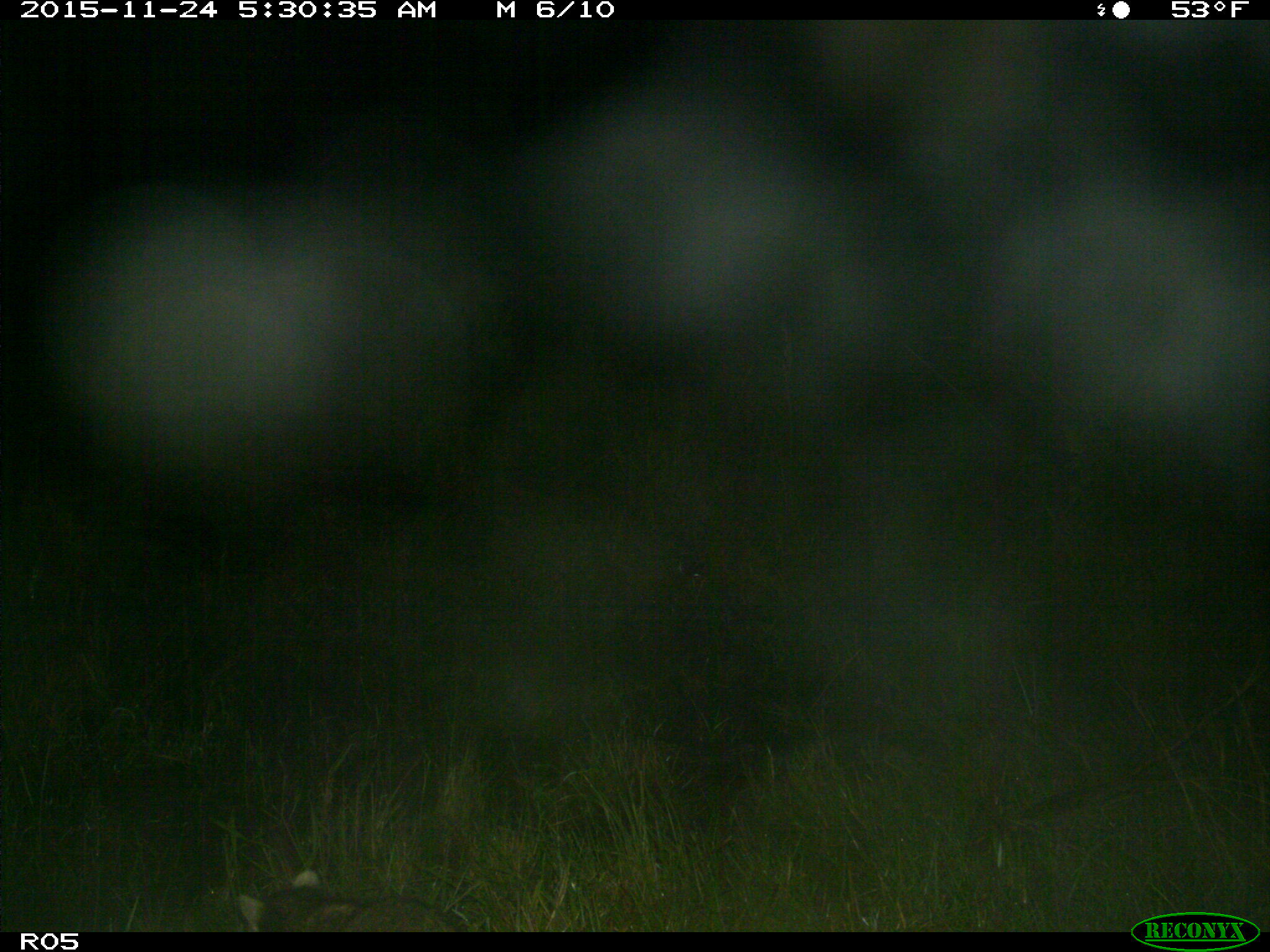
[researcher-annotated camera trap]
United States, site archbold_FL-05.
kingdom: Animalia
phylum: Chordata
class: Mammalia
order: Carnivora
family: Procyonidae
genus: Procyon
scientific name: Procyon lotor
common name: common raccoon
Procyon lotor (common raccoon).